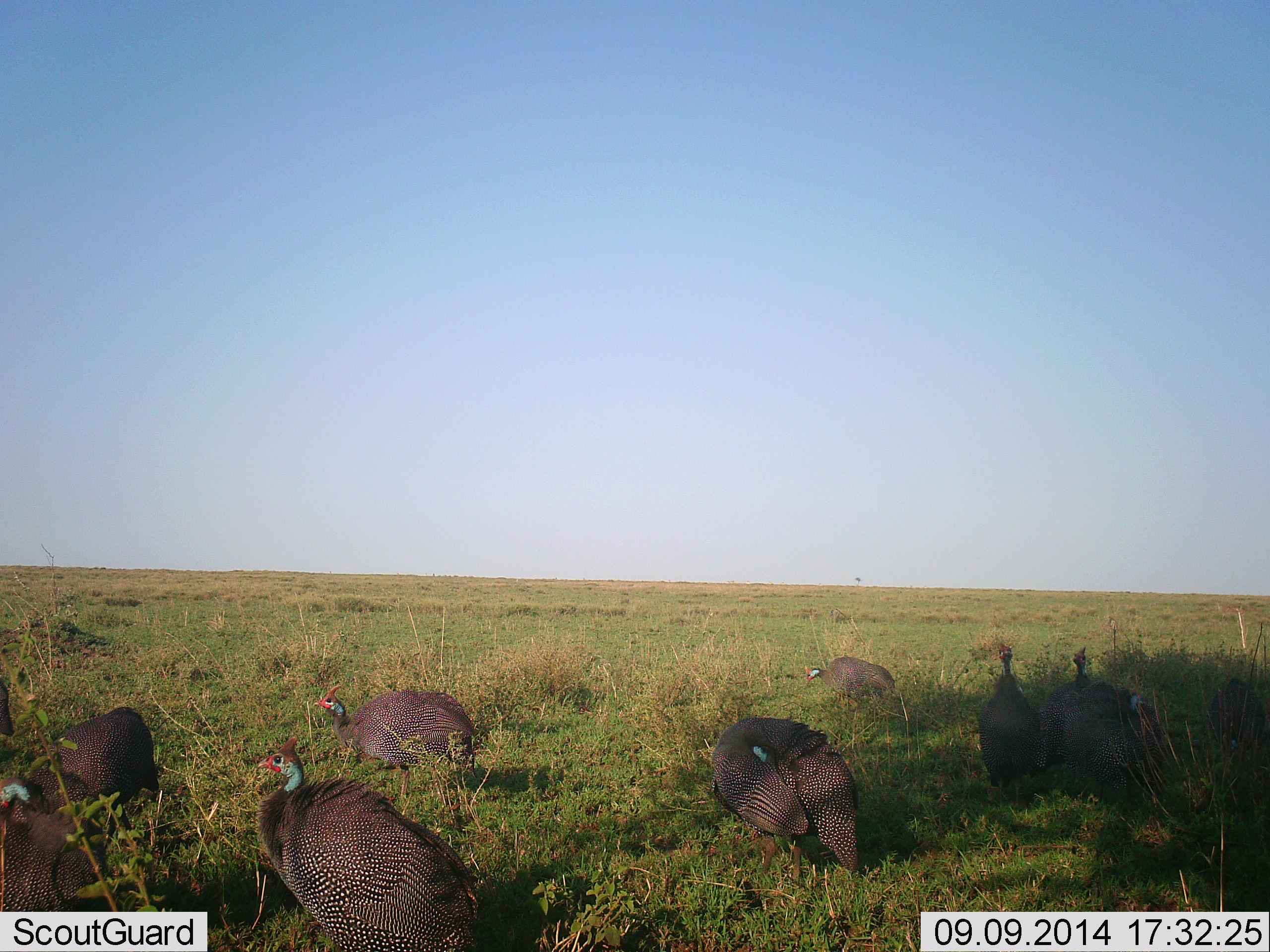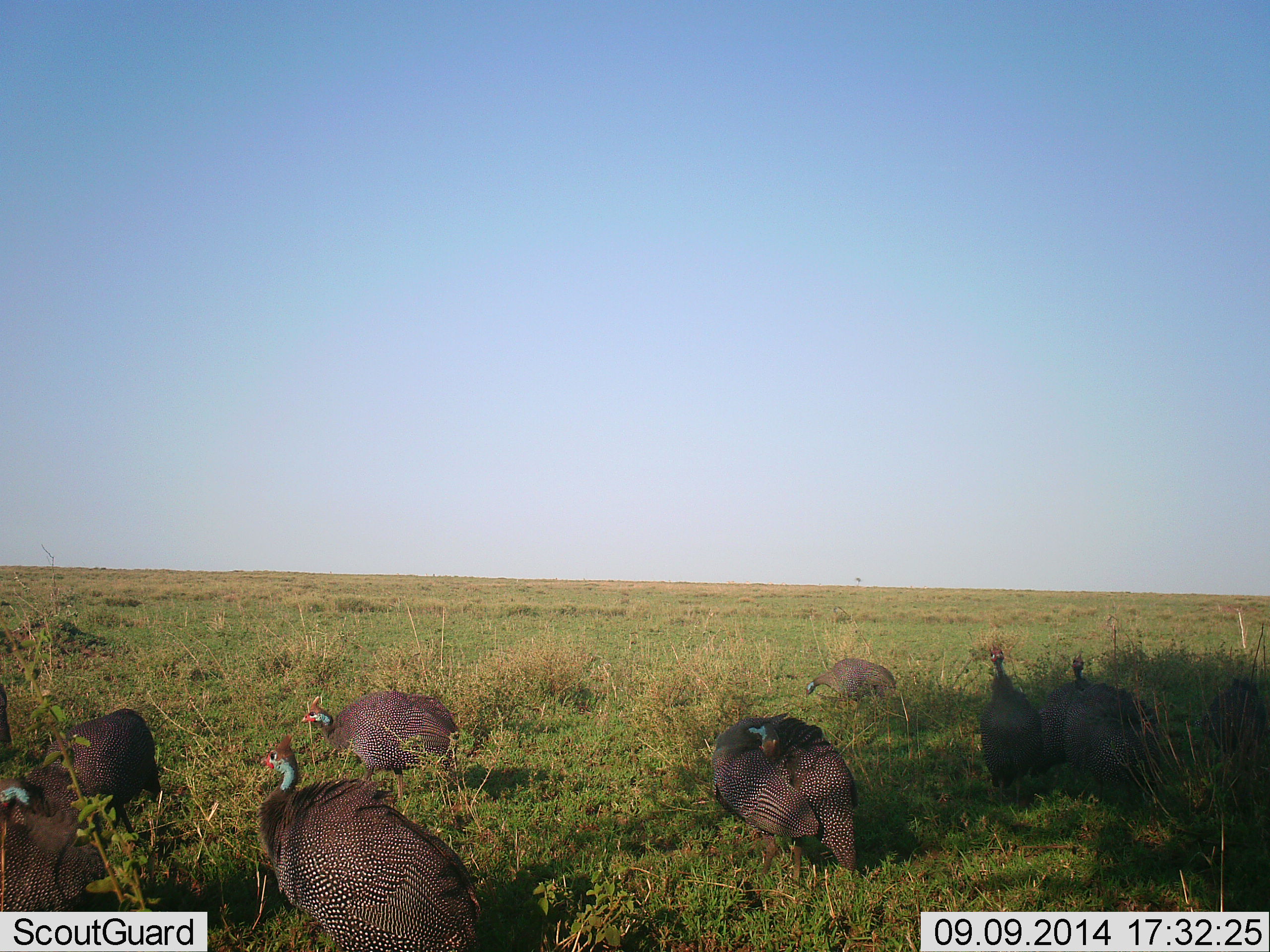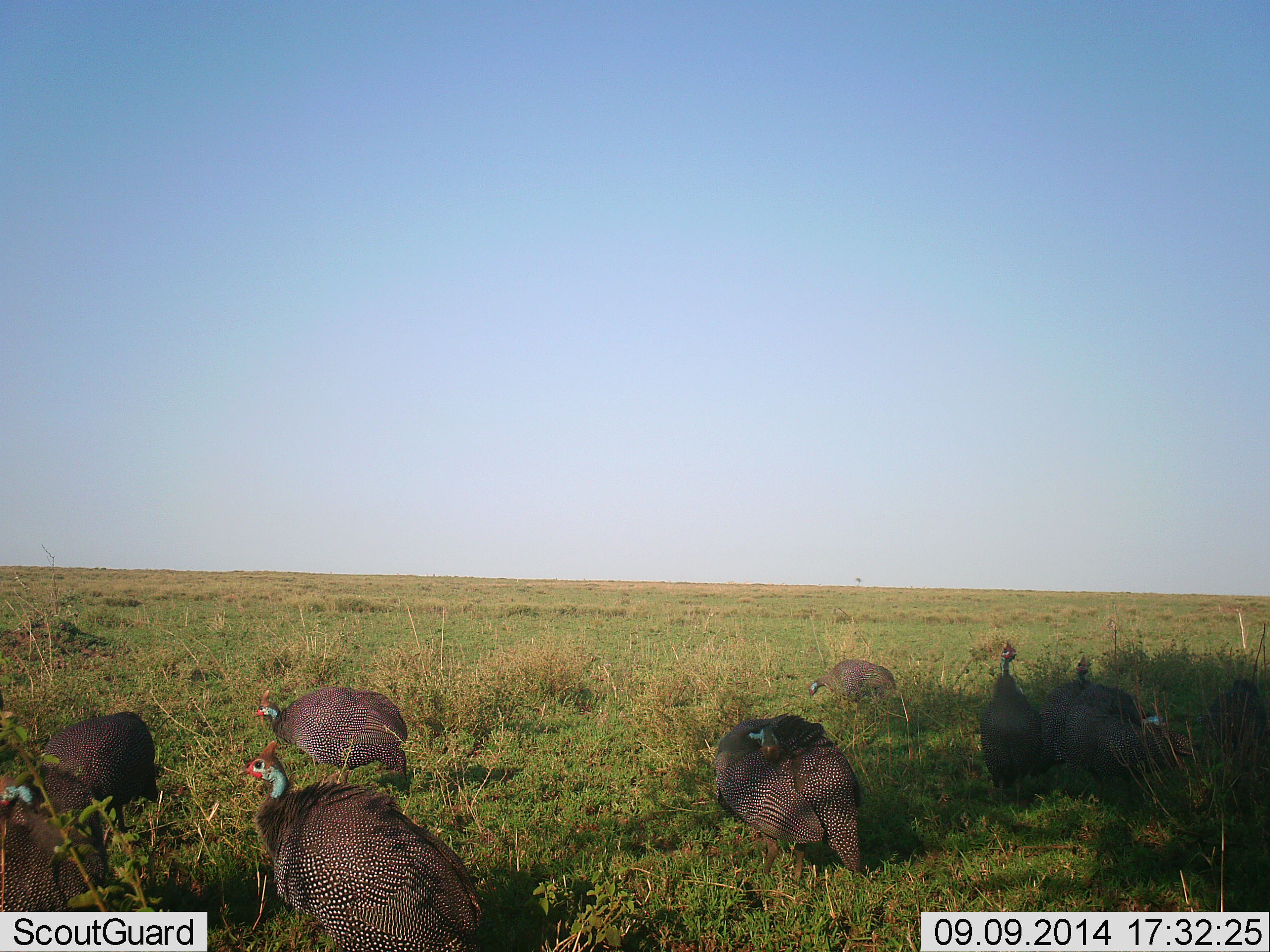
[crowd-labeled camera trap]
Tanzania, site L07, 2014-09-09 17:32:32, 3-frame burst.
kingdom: Animalia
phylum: Chordata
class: Aves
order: Galliformes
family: Numididae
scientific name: Numididae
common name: guinea fowl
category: guineafowl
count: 9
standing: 60%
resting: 20%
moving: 20%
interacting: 0%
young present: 0%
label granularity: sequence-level